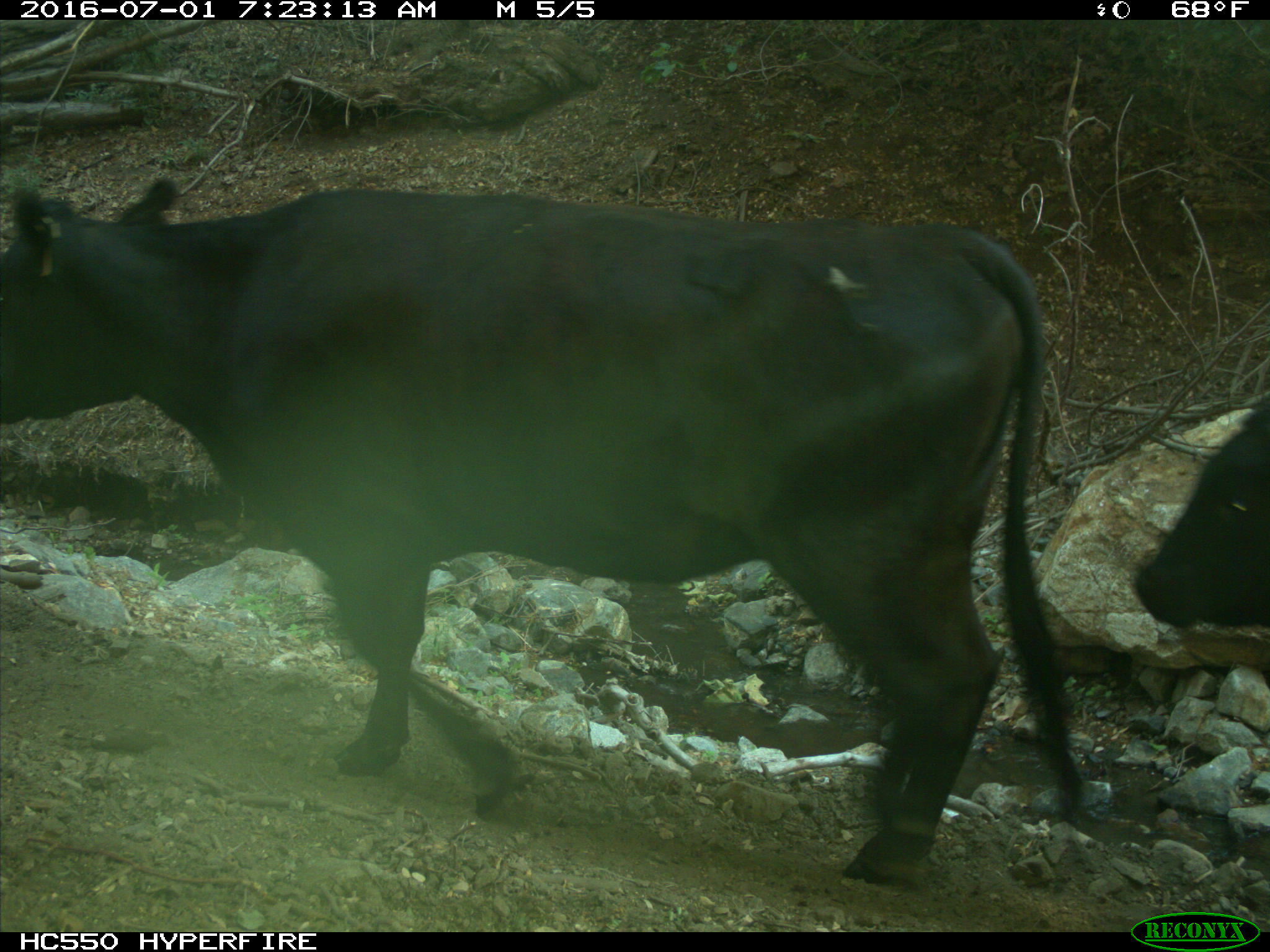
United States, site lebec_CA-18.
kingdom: Animalia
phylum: Chordata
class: Mammalia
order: Artiodactyla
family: Bovidae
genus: Bos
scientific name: Bos taurus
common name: domestic cow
Bos taurus (domestic cow).